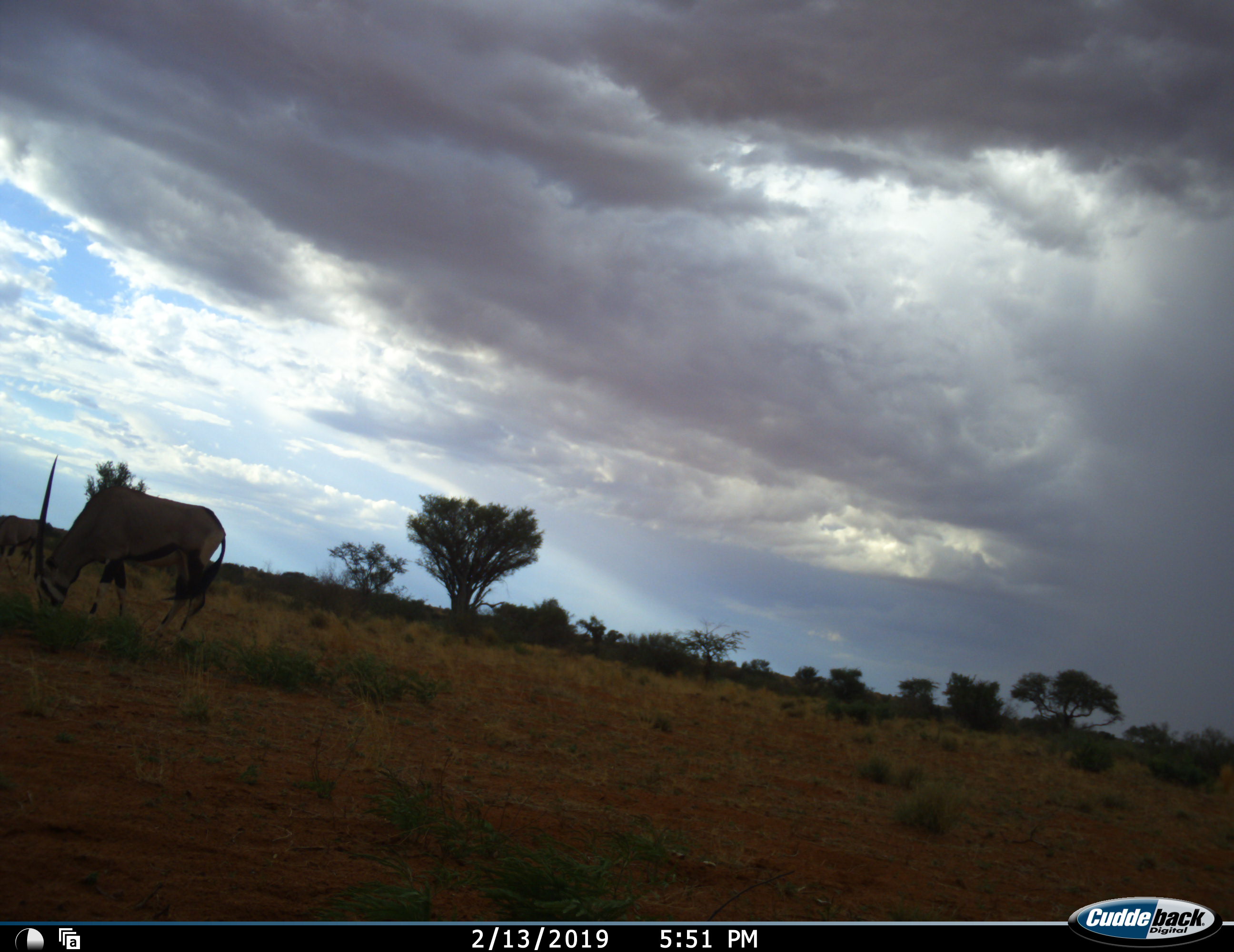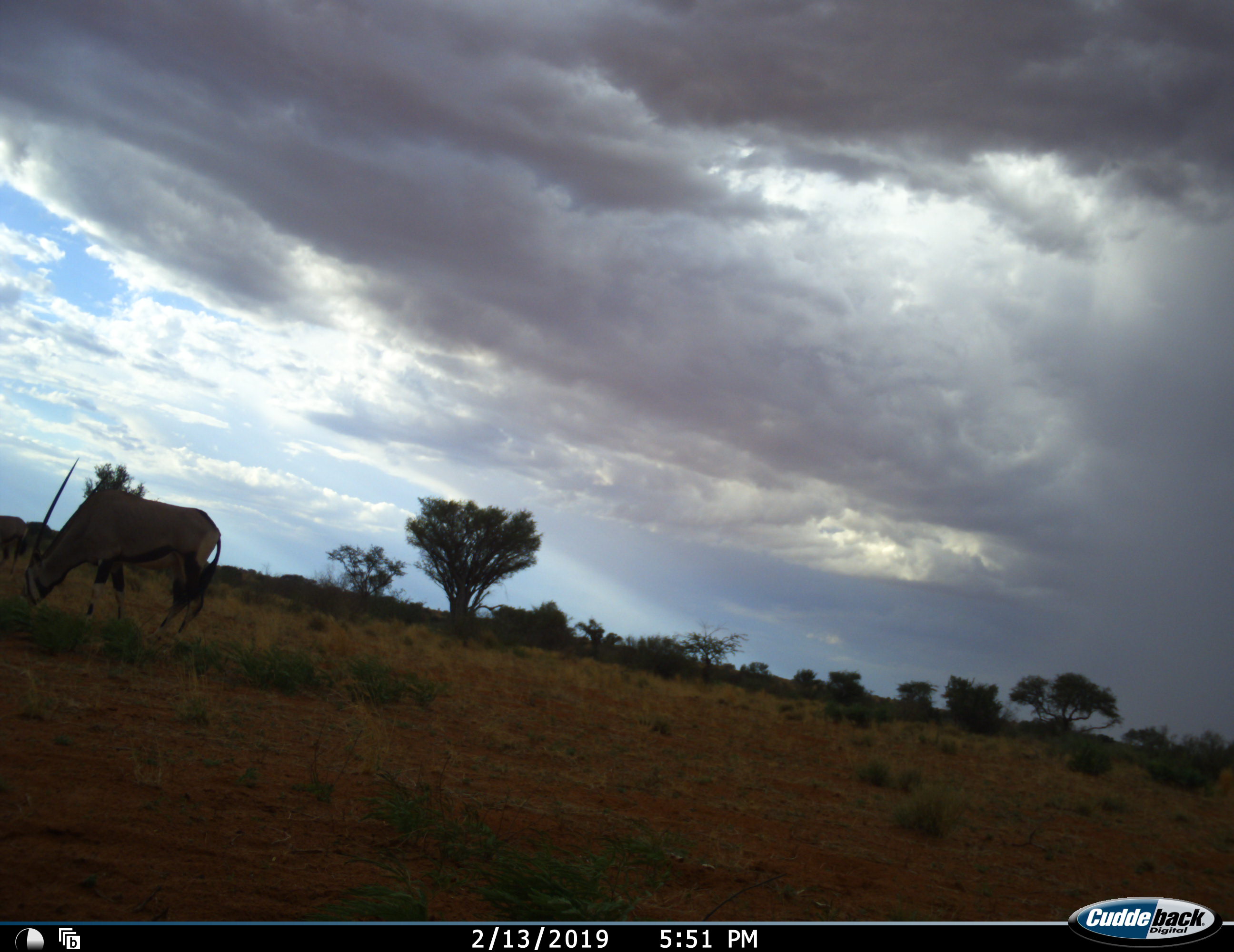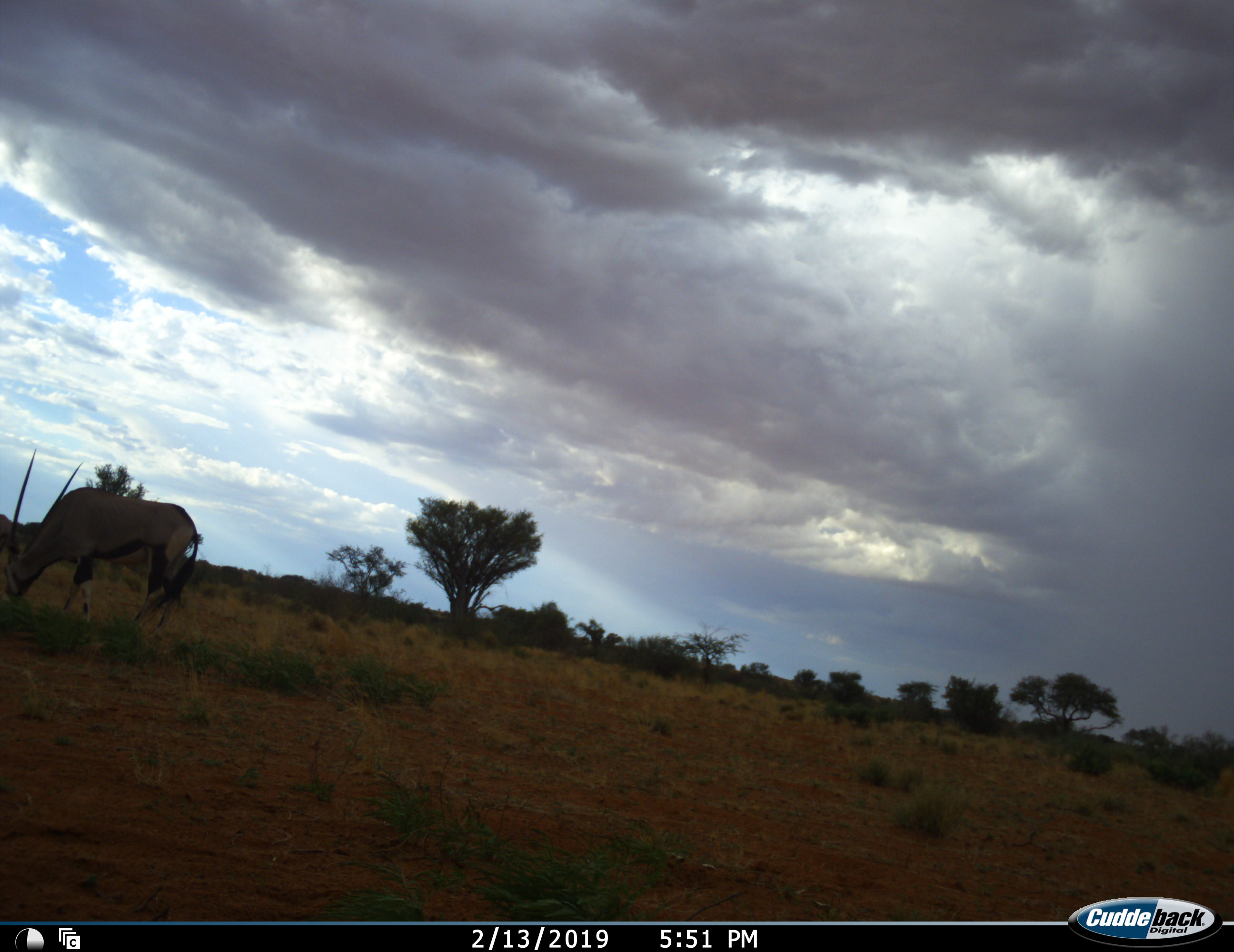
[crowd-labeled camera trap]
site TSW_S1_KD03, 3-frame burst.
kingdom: Animalia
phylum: Chordata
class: Mammalia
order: Artiodactyla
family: Bovidae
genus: Oryx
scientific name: Oryx gazella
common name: gemsbok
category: oryx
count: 1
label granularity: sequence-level